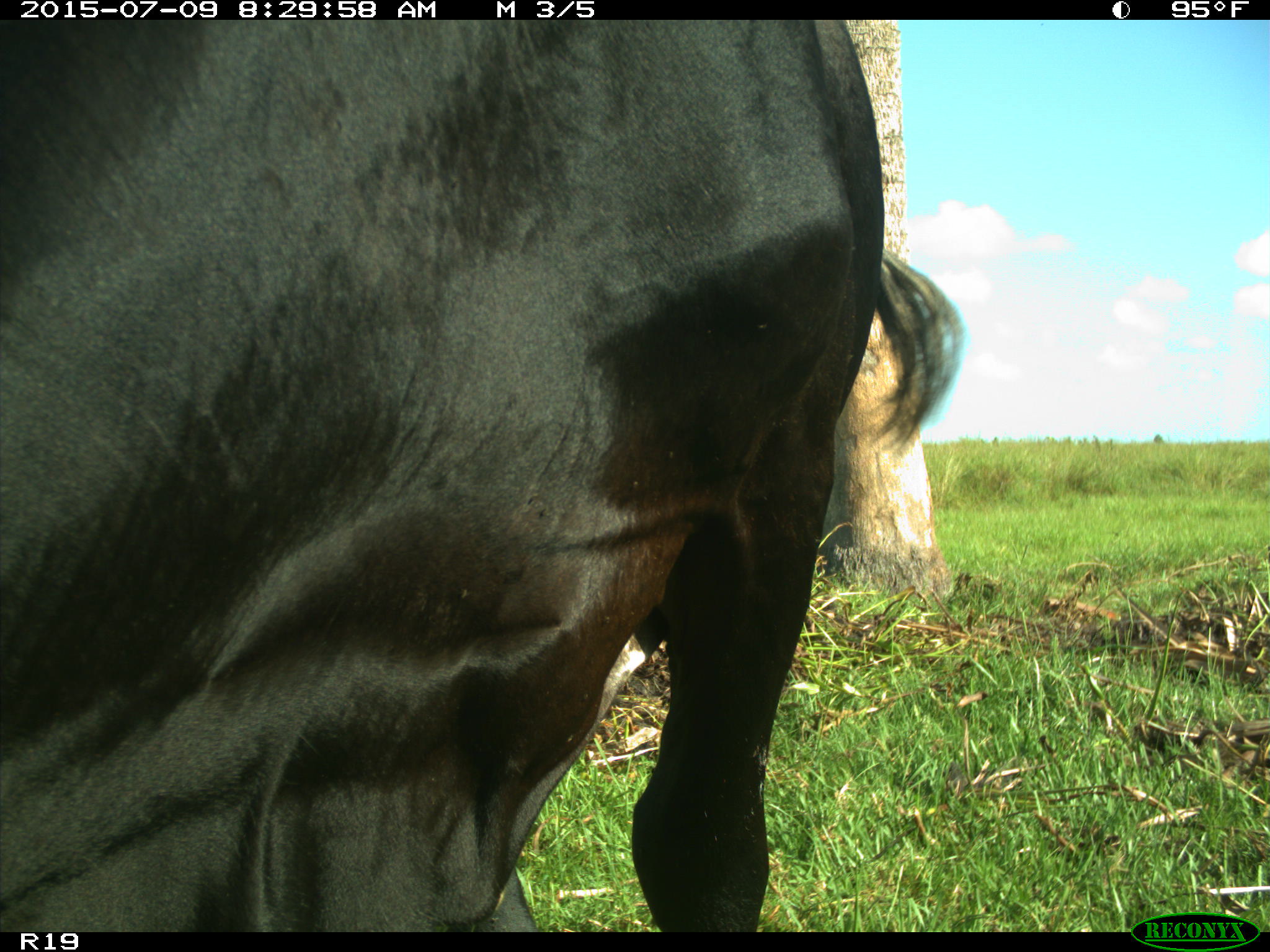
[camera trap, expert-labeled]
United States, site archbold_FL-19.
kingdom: Animalia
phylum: Chordata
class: Mammalia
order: Artiodactyla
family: Bovidae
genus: Bos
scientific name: Bos taurus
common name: domestic cow